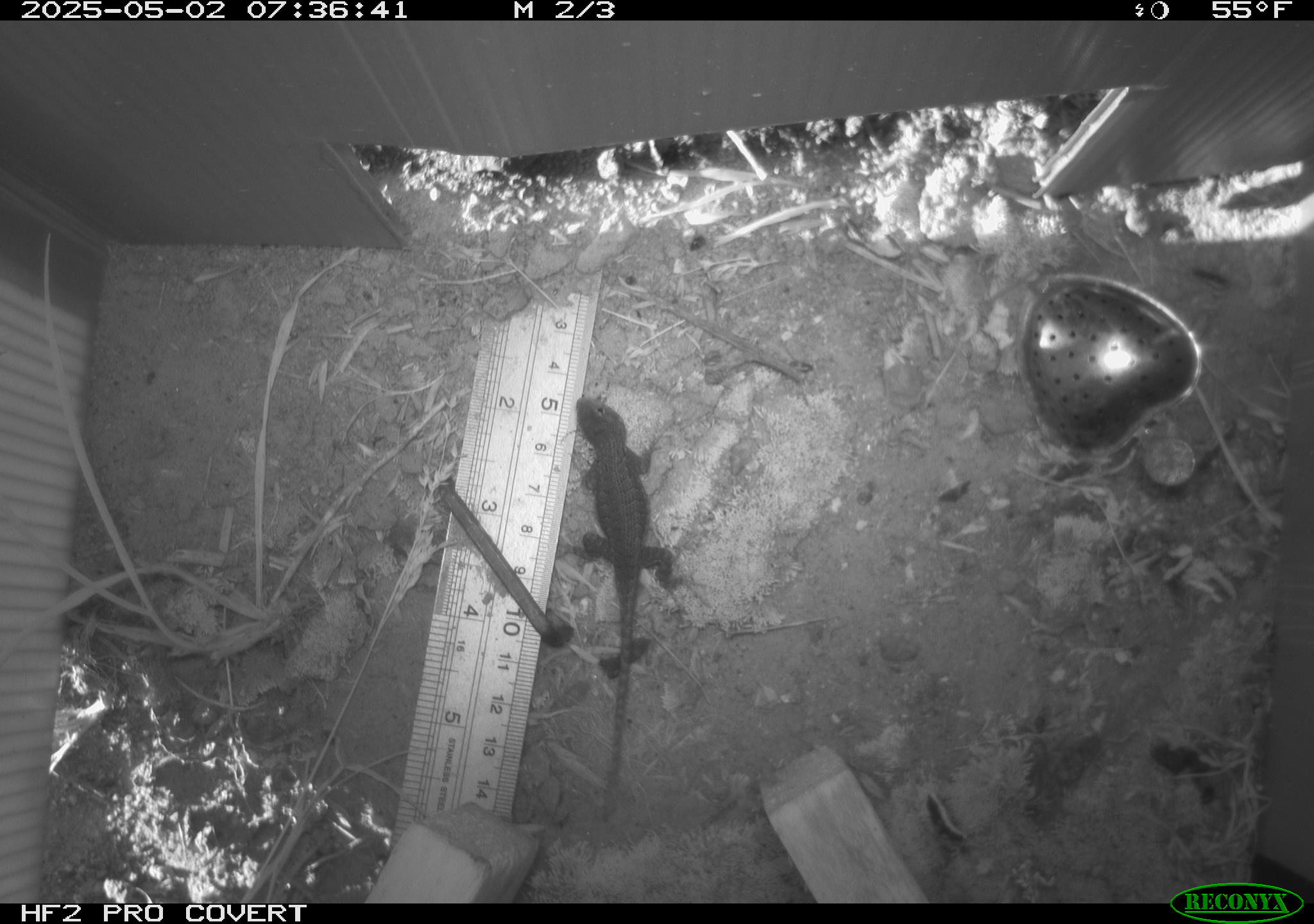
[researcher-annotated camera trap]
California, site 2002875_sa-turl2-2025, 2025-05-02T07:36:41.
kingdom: Animalia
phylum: Chordata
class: Reptilia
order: Squamata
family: Phrynosomatidae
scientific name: Phrynosomatidae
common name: north american spiny lizards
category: sceloporus/uta species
Sceloporus/uta species (north american spiny lizards) (Phrynosomatidae).